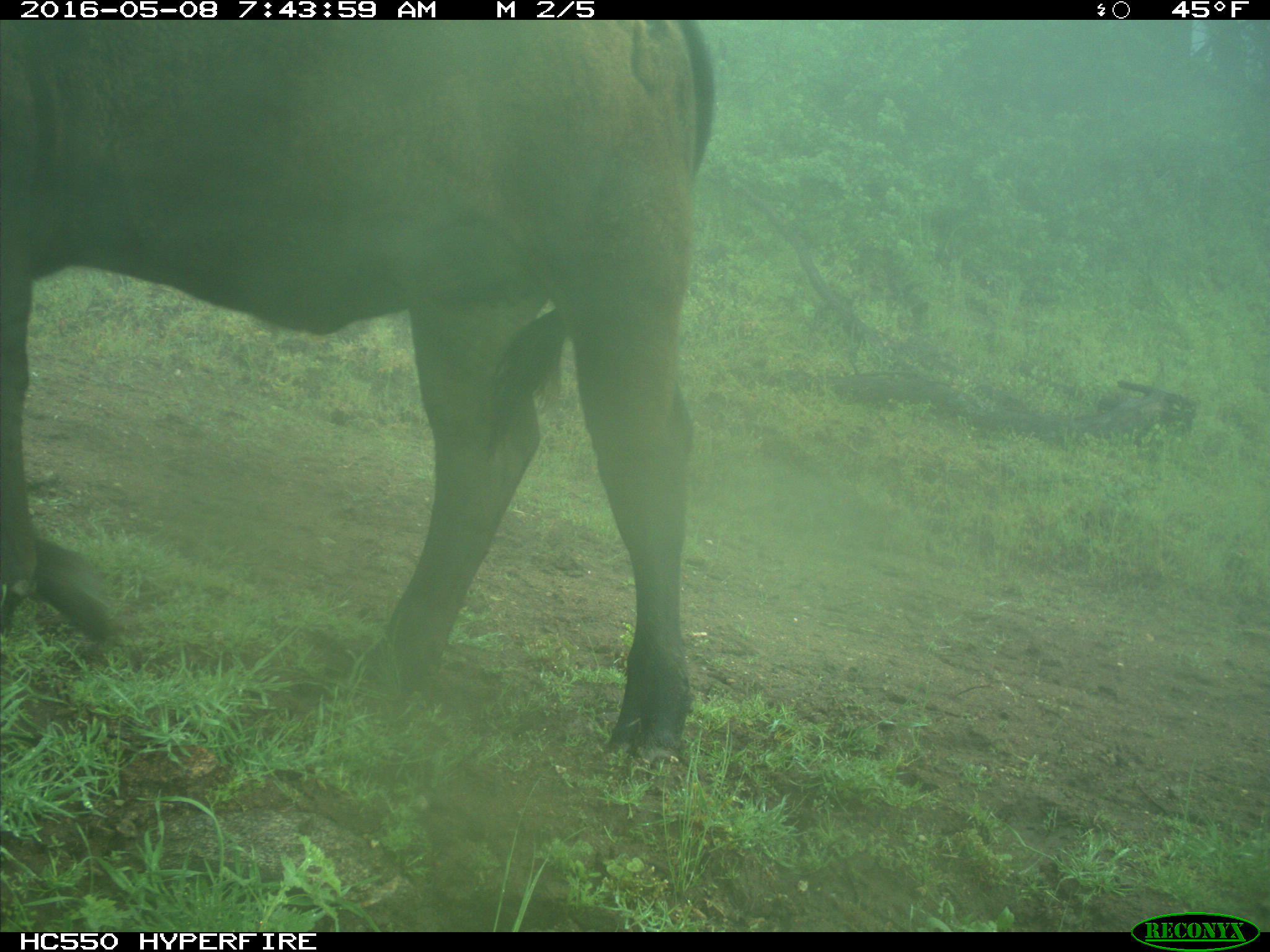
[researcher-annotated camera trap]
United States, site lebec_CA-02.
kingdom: Animalia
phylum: Chordata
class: Mammalia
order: Artiodactyla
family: Bovidae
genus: Bos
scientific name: Bos taurus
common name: domestic cow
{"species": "Bos taurus (domestic cow)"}